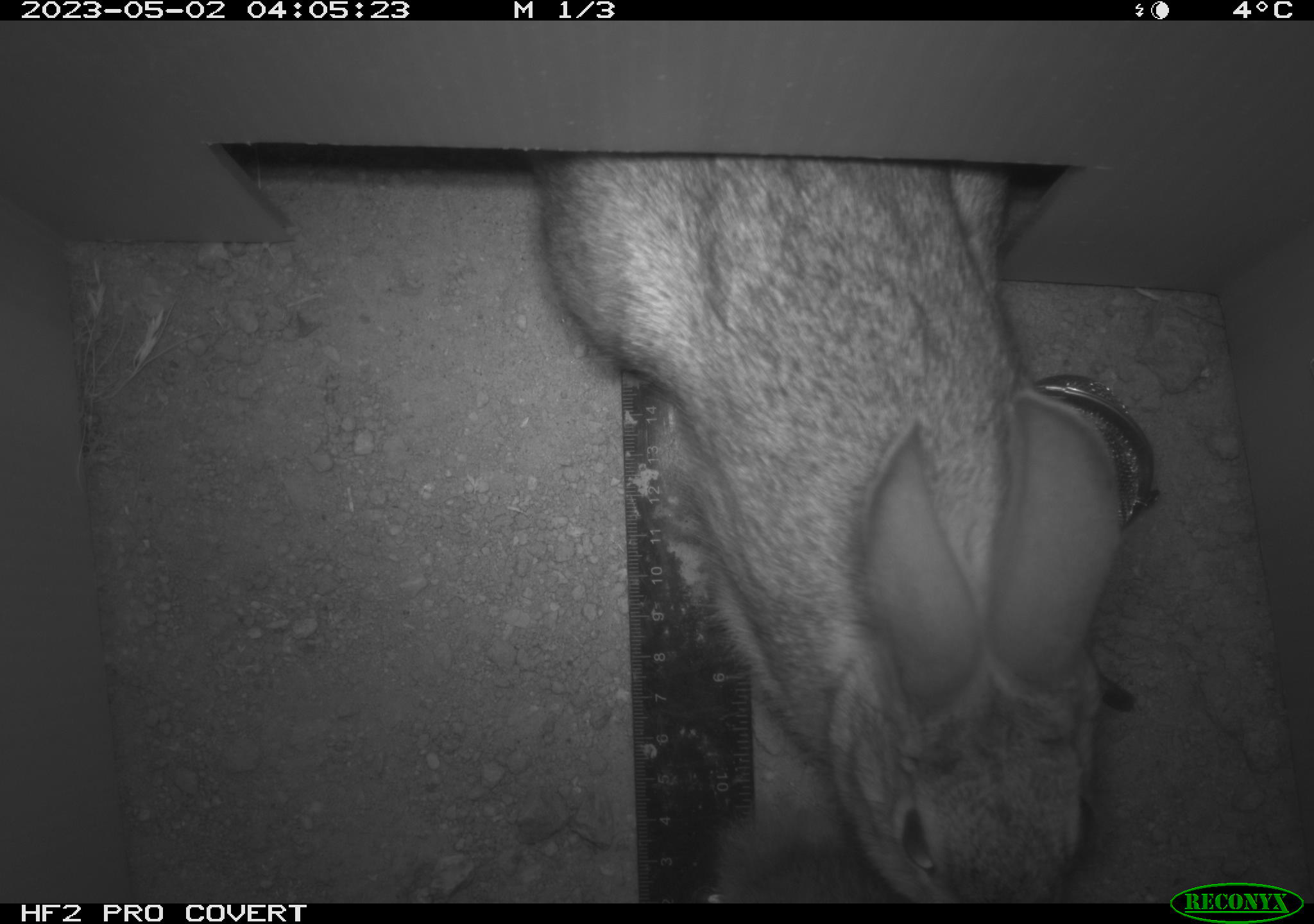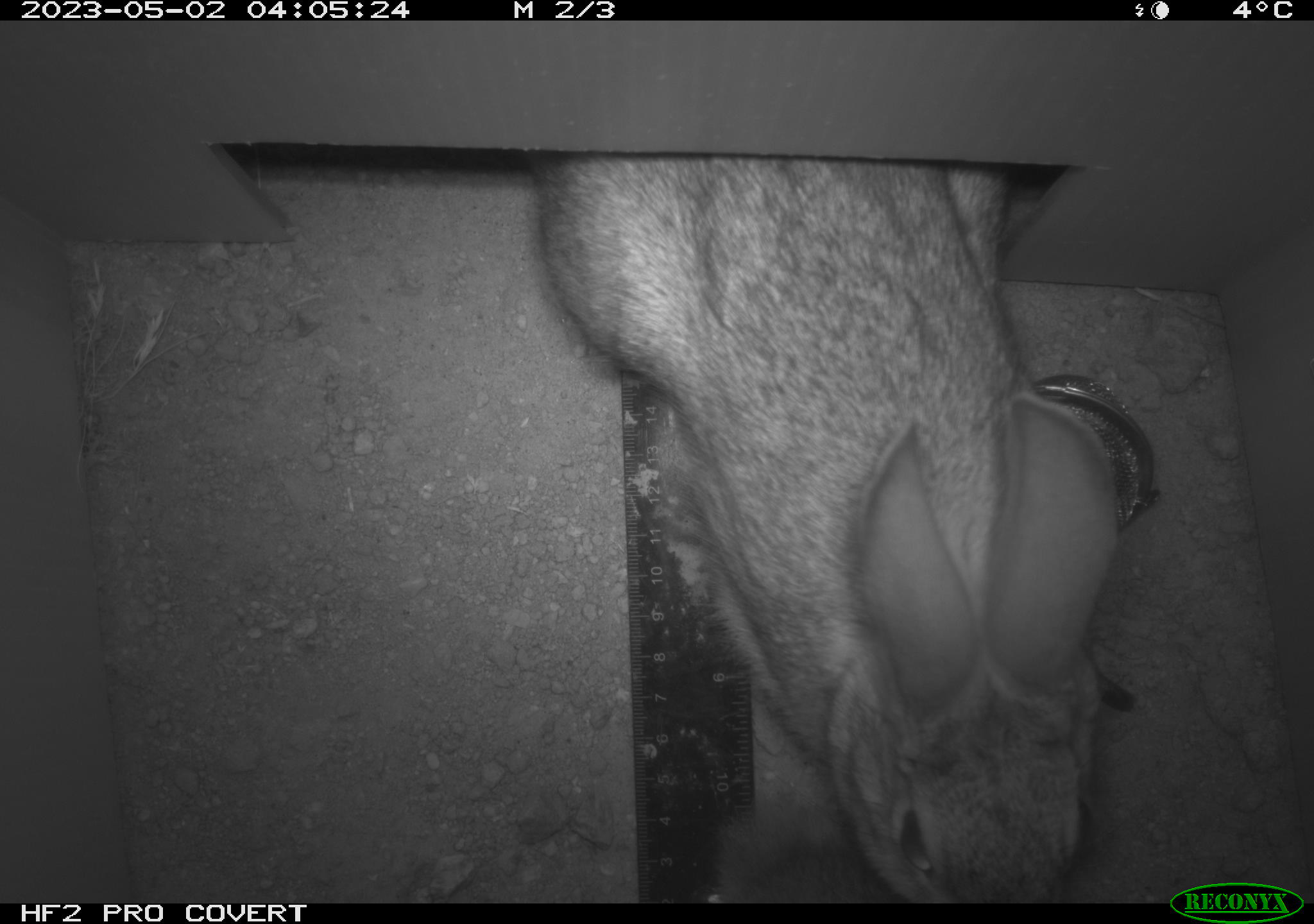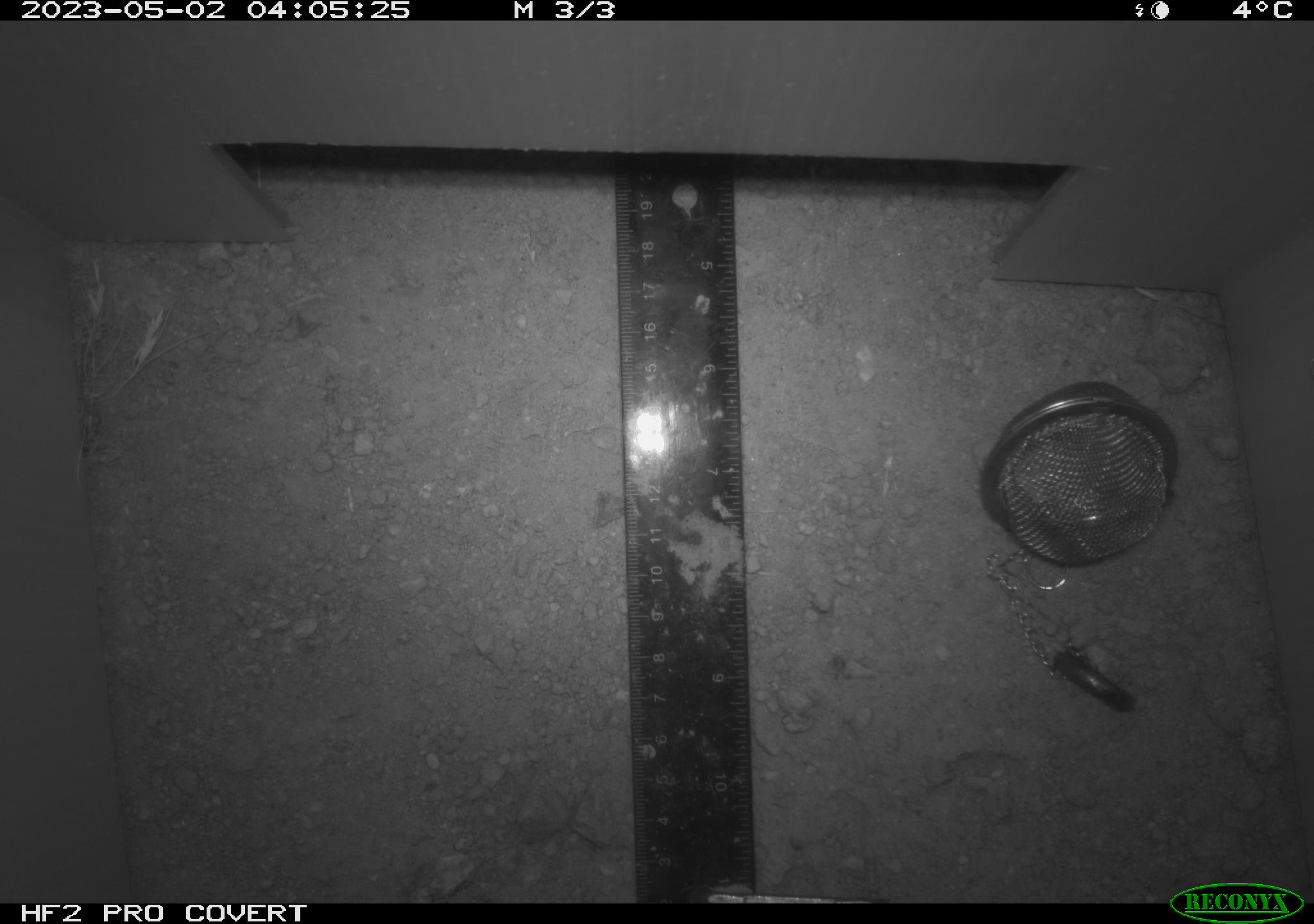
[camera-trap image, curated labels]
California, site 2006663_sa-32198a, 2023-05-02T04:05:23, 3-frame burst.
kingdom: Animalia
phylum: Chordata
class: Mammalia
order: Lagomorpha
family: Leporidae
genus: Sylvilagus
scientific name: Sylvilagus audubonii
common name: desert cottontail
Desert cottontail (Sylvilagus audubonii).